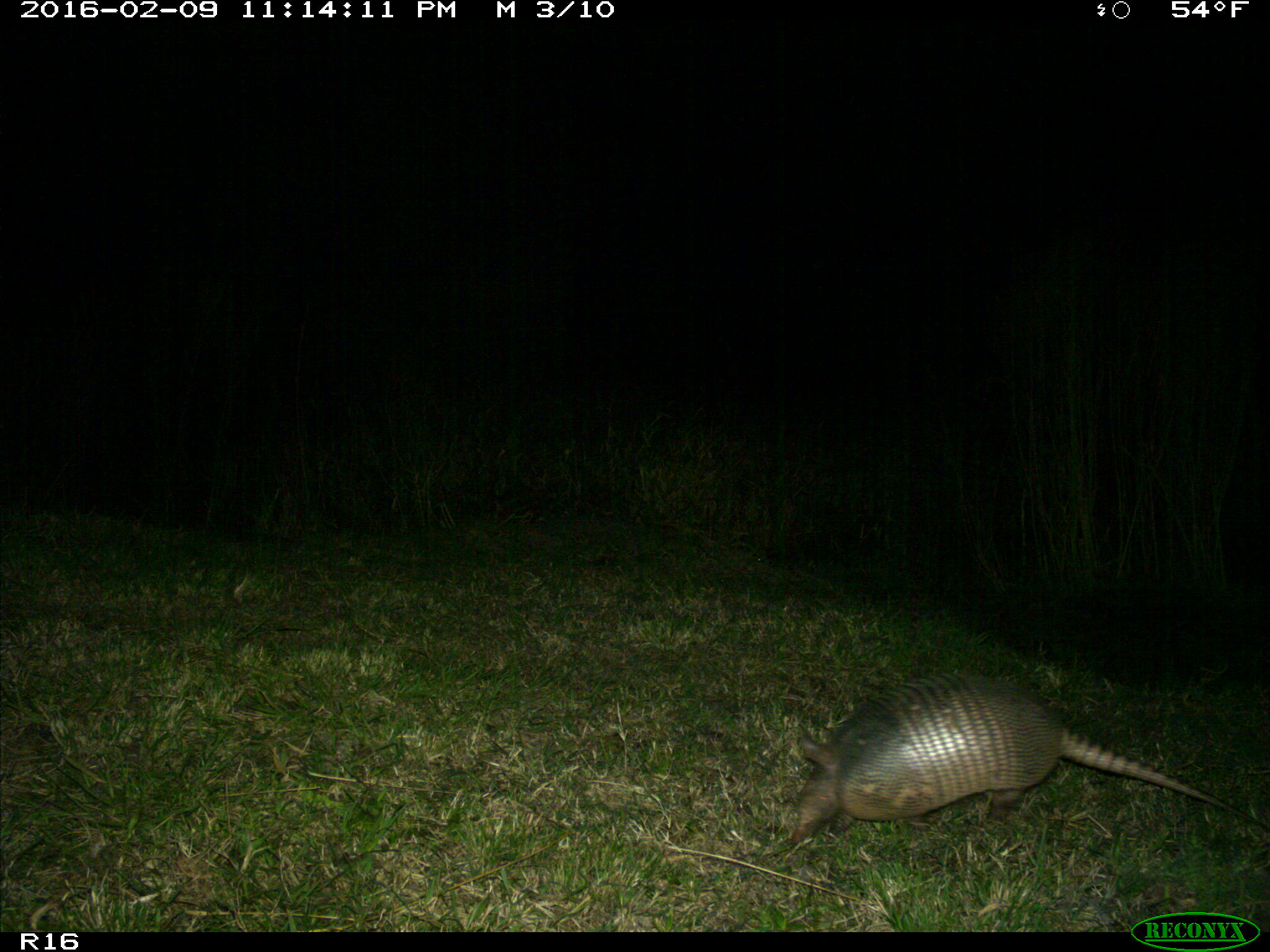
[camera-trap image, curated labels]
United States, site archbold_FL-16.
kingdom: Animalia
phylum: Chordata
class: Mammalia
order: Cingulata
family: Dasypodidae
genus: Dasypus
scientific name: Dasypus novemcinctus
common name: nine-banded armadillo